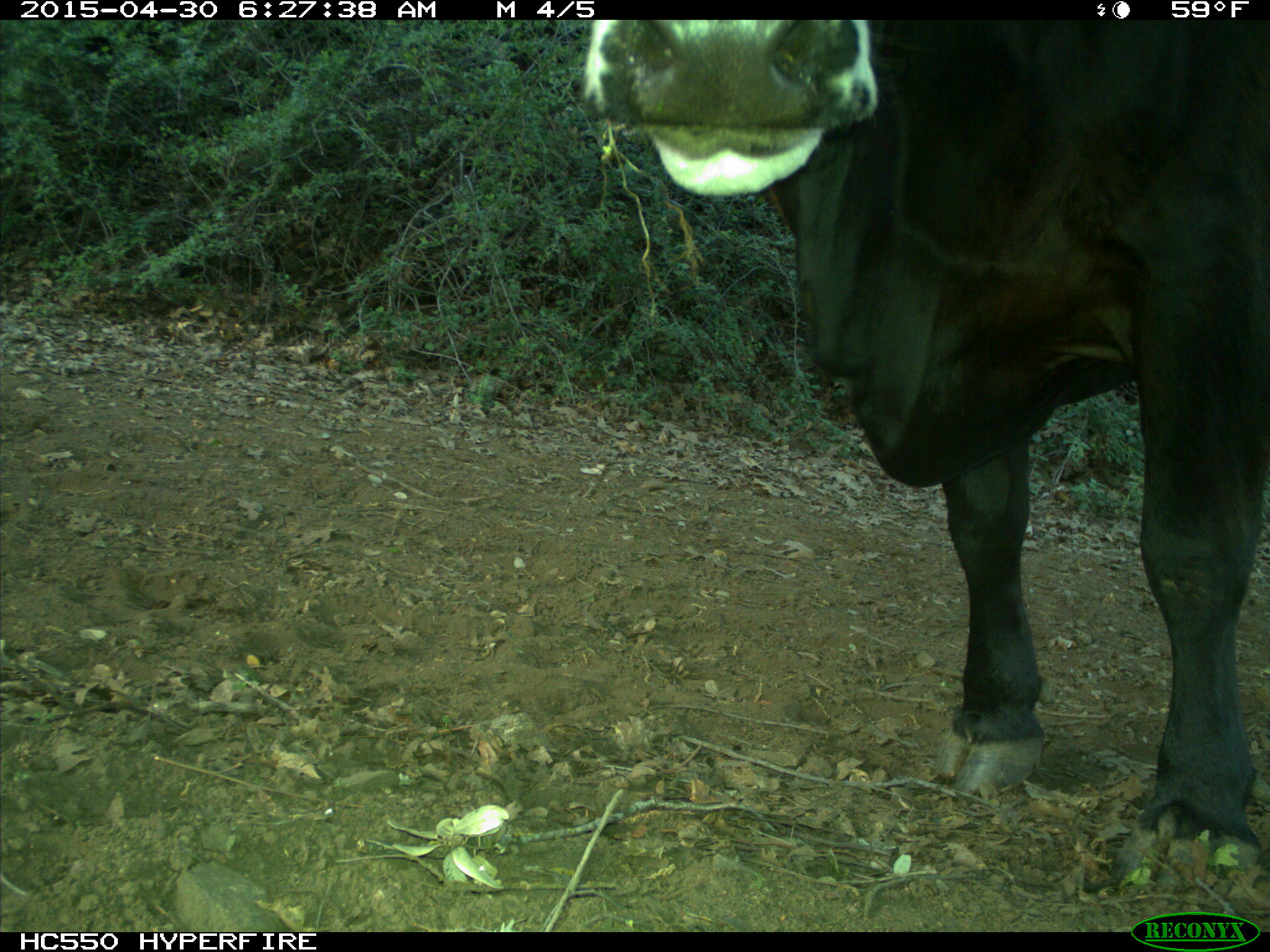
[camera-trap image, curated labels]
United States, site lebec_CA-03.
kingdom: Animalia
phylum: Chordata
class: Mammalia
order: Artiodactyla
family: Bovidae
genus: Bos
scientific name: Bos taurus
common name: domestic cow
Bos taurus (domestic cow).